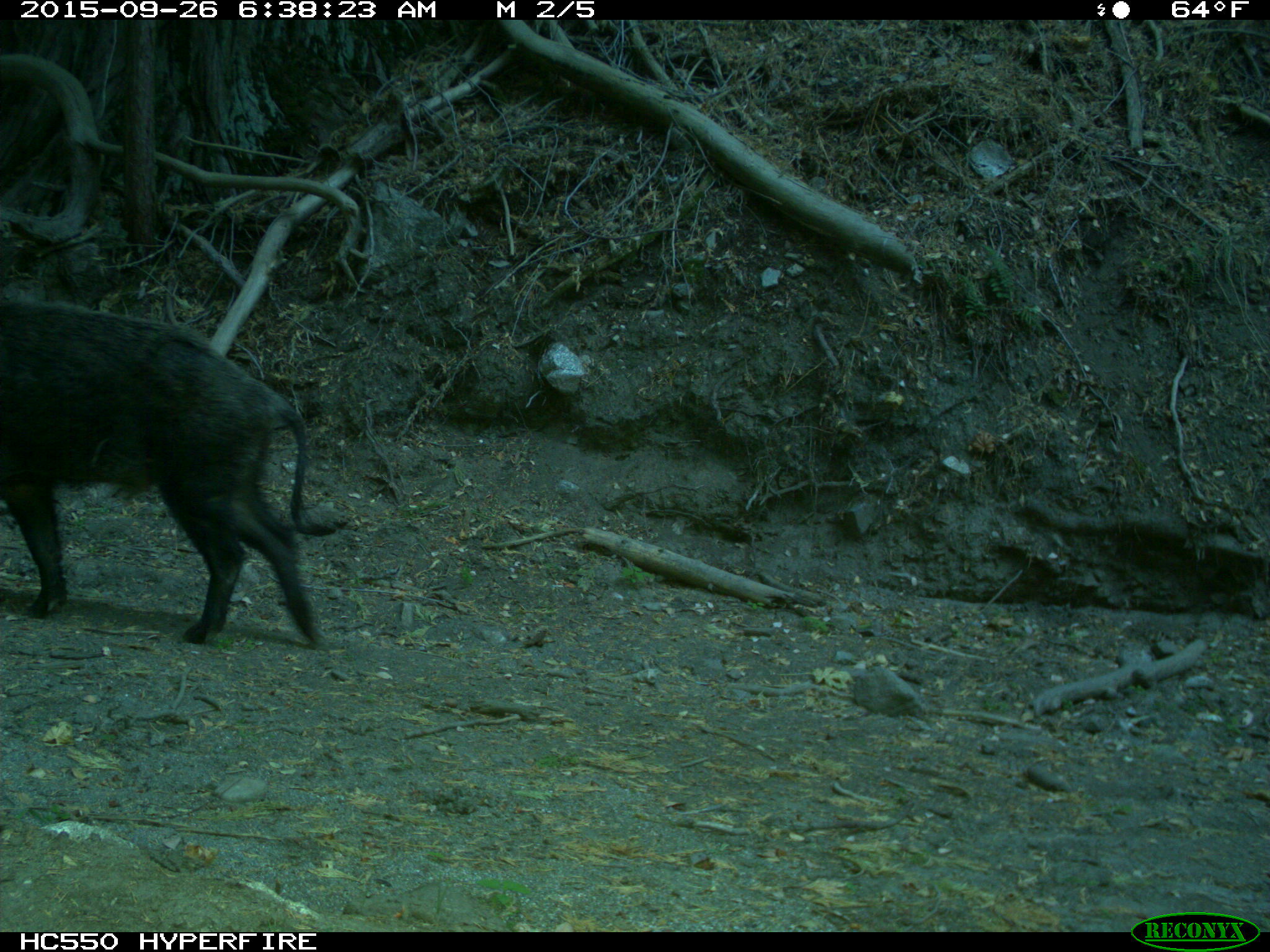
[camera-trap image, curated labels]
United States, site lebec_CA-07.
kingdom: Animalia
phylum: Chordata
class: Mammalia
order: Artiodactyla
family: Suidae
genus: Sus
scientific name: Sus scrofa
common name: wild boar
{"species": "Sus scrofa (wild boar)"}